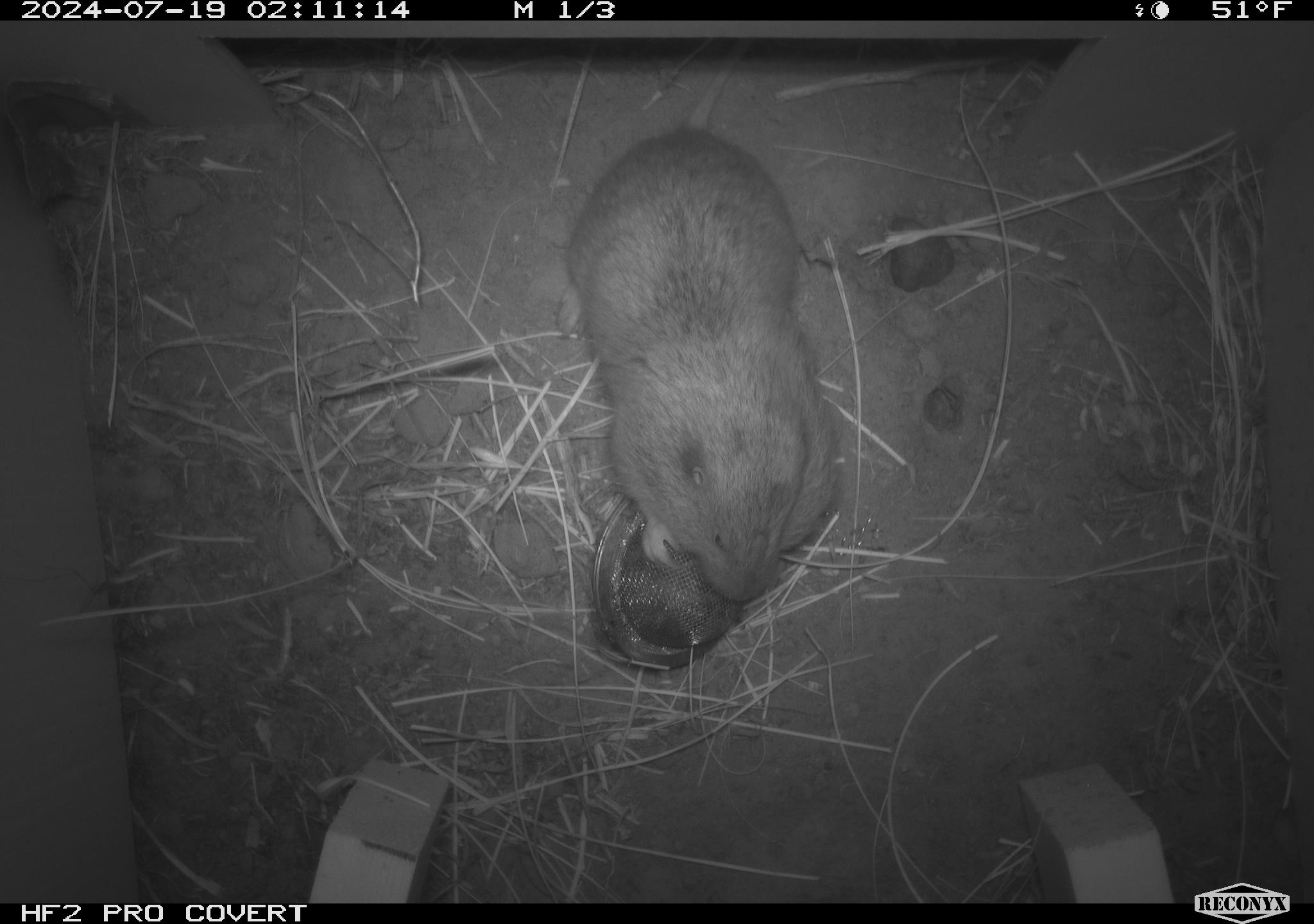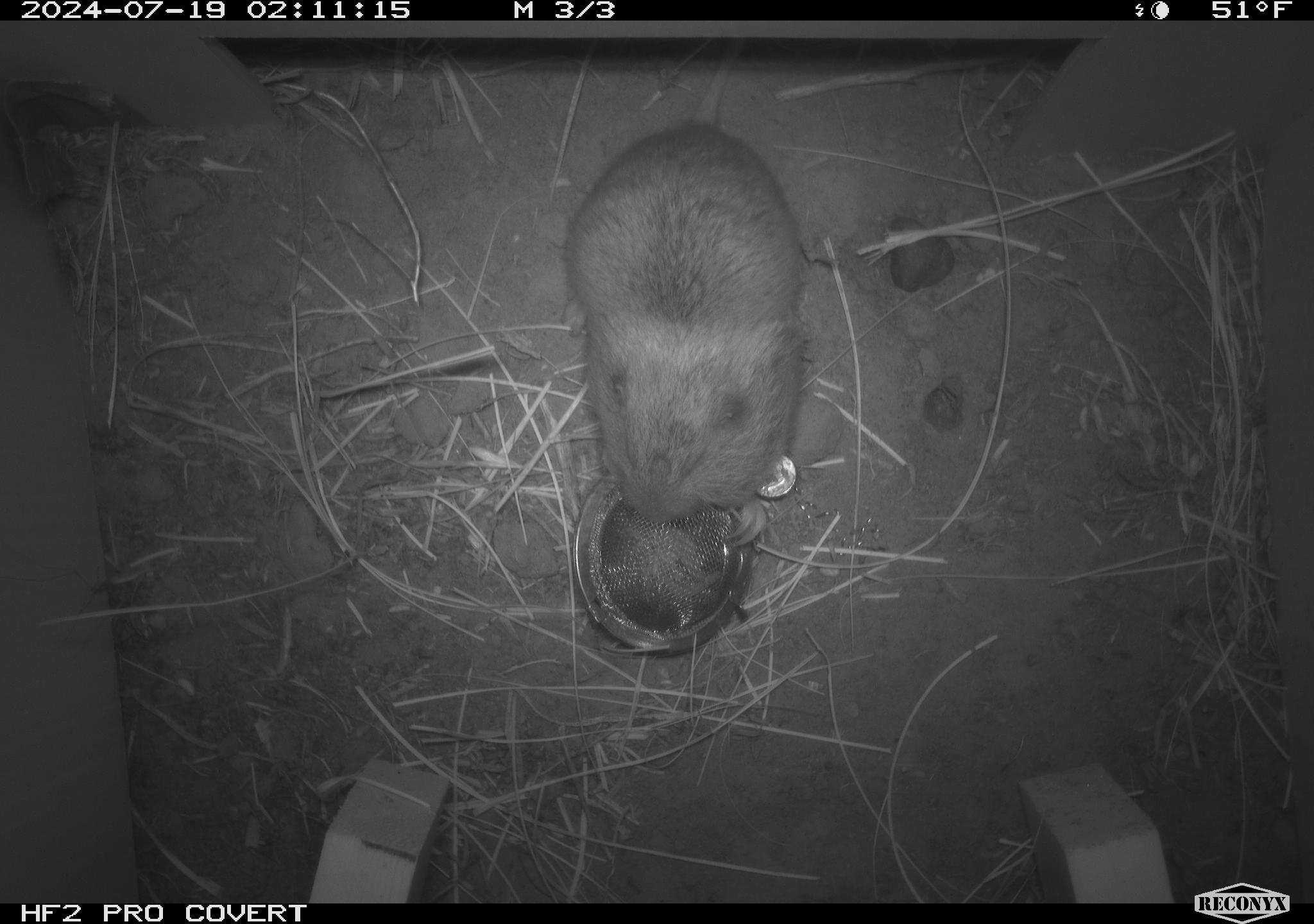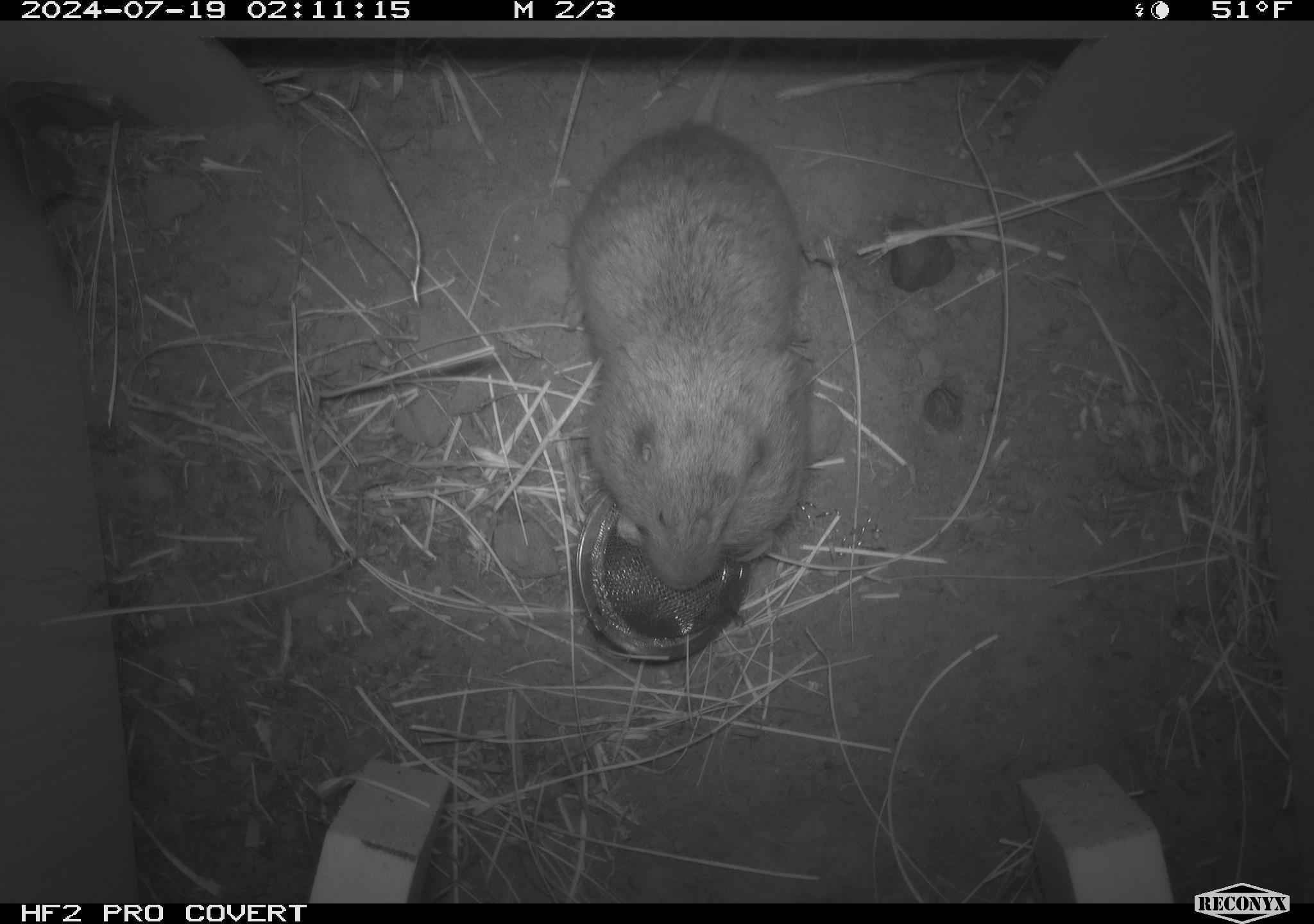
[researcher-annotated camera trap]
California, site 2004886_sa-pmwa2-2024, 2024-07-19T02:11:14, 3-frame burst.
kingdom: Animalia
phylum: Chordata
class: Mammalia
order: Rodentia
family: Geomyidae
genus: Thomomys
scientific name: Thomomys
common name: smooth-toothed pocket gophers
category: thomomys species